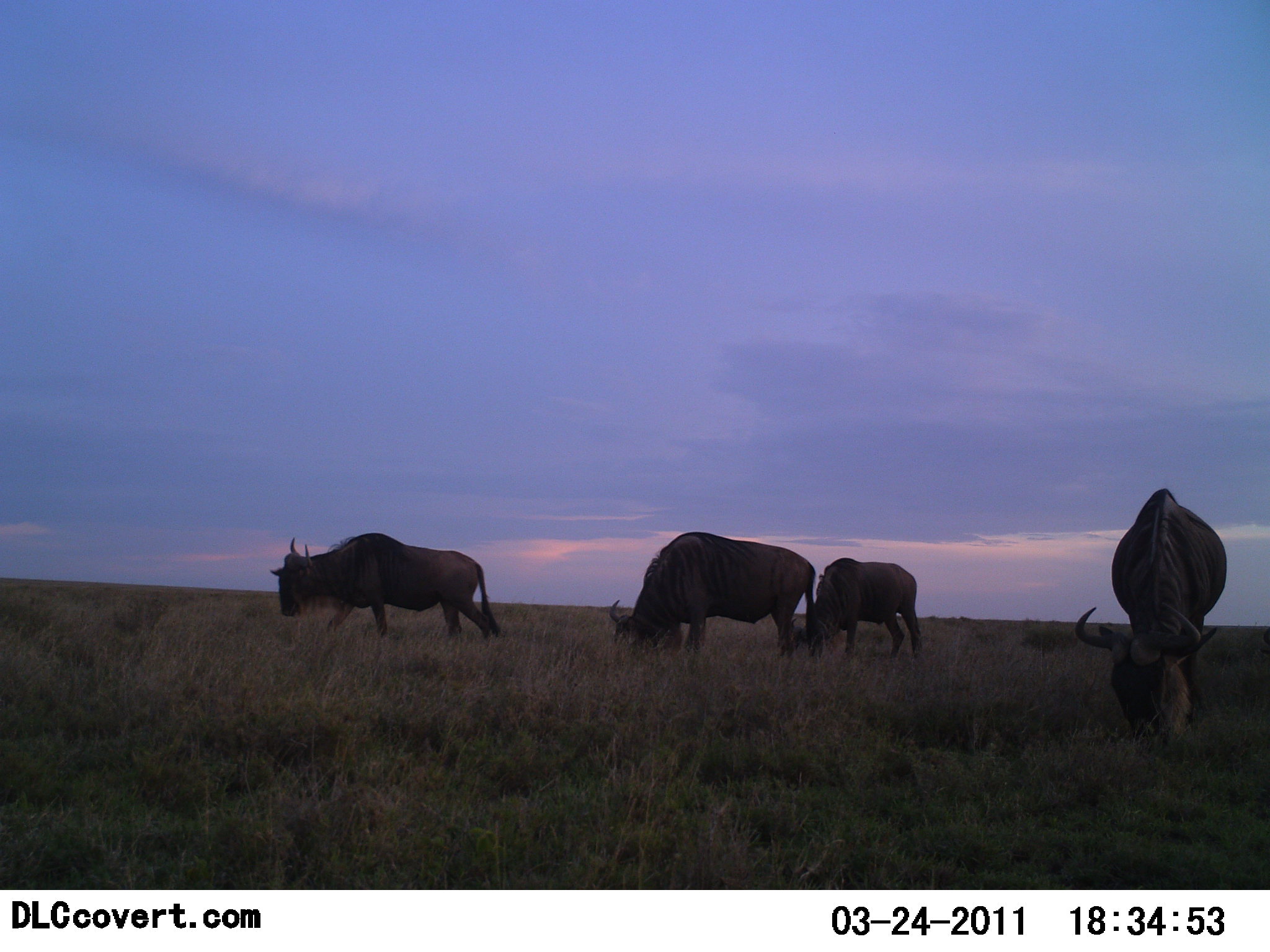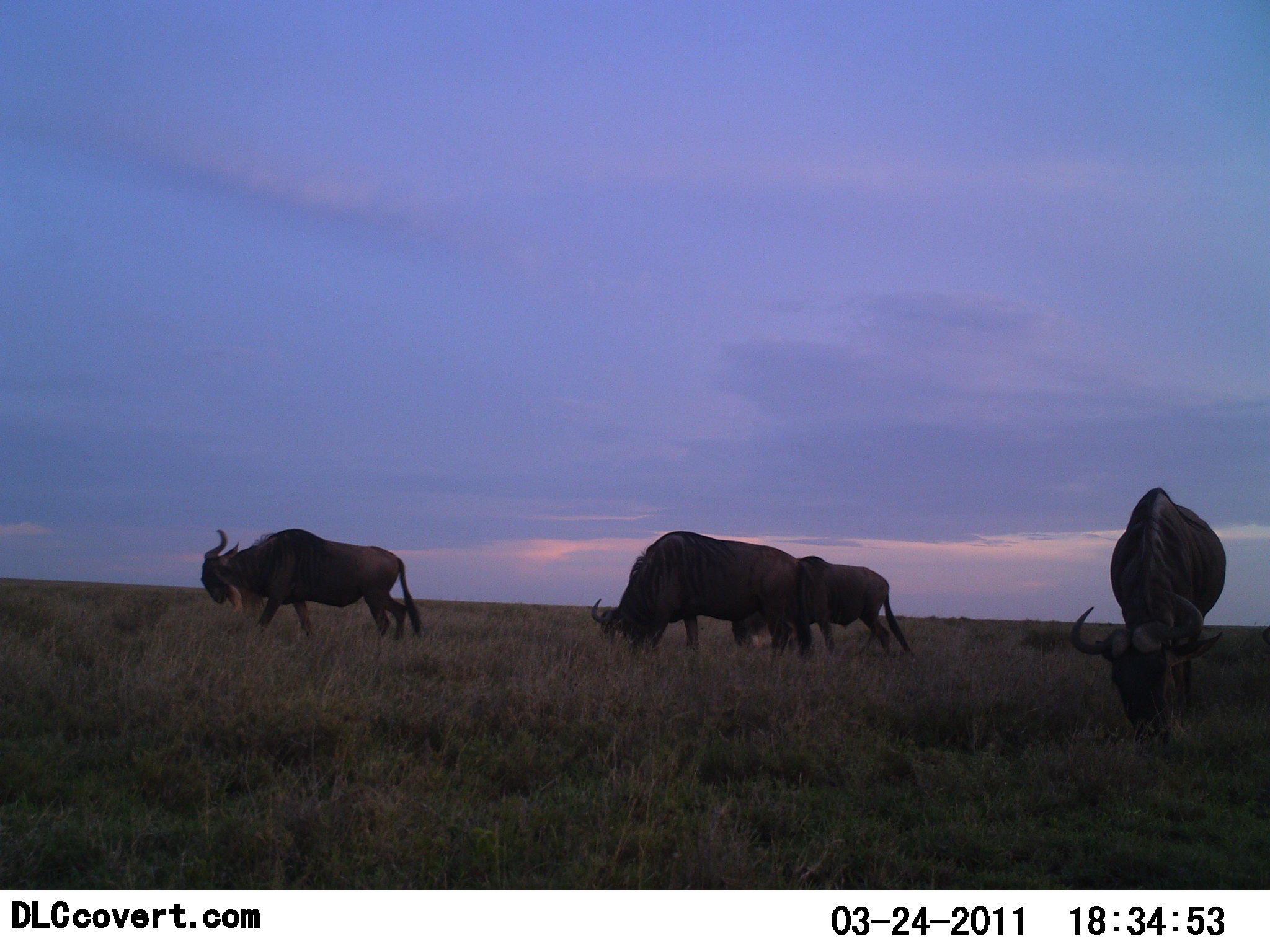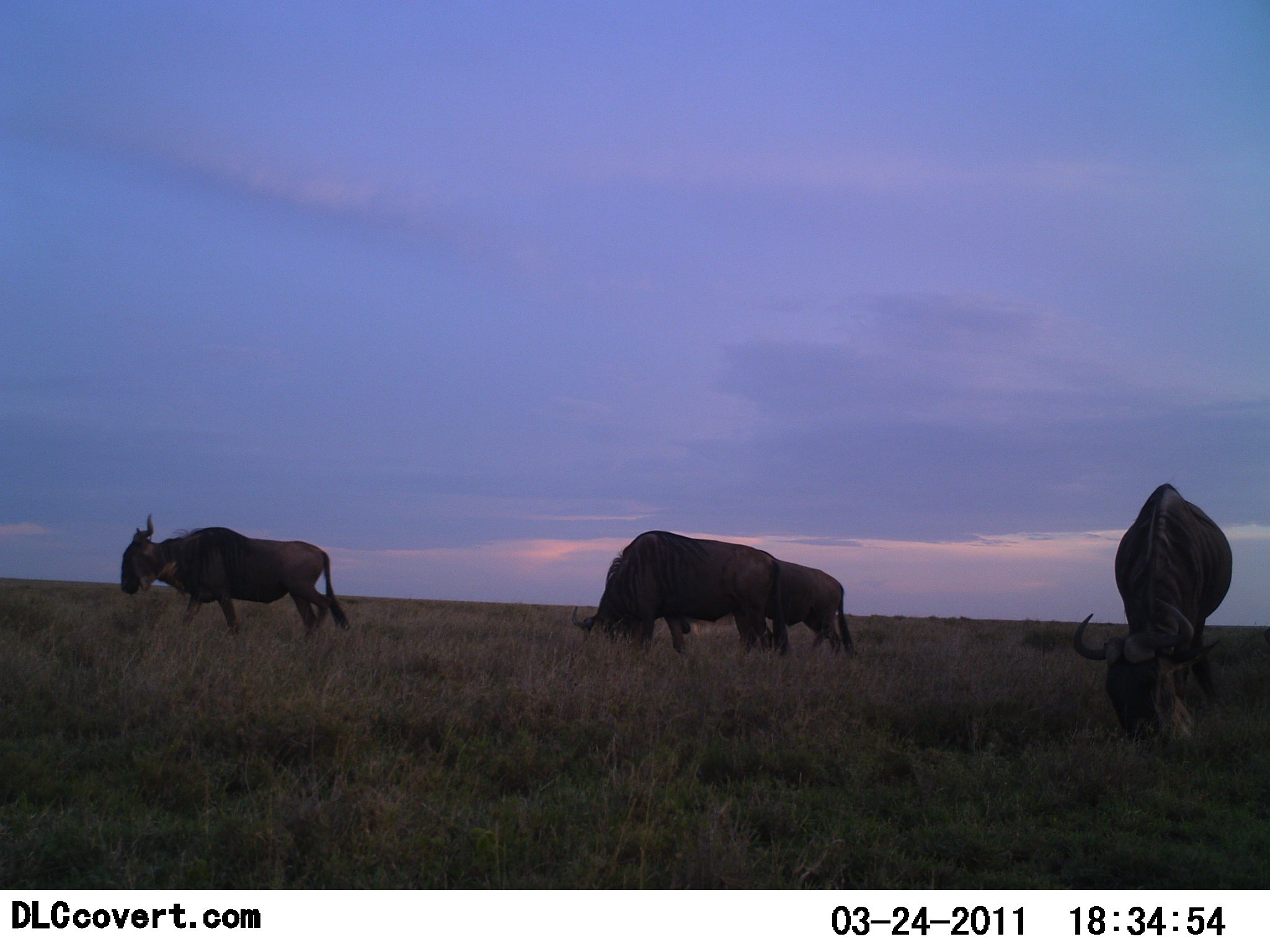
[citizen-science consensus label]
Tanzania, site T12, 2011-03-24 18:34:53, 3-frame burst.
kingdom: Animalia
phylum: Chordata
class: Mammalia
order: Artiodactyla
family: Bovidae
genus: Connochaetes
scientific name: Connochaetes taurinus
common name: blue wildebeest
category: wildebeest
Wildebeest (blue wildebeest) (Connochaetes taurinus), count 4. Behavior (volunteer vote fractions): standing 17%, resting 0%, moving 33%, interacting 0%. Young present (vote fraction): 0%. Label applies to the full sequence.